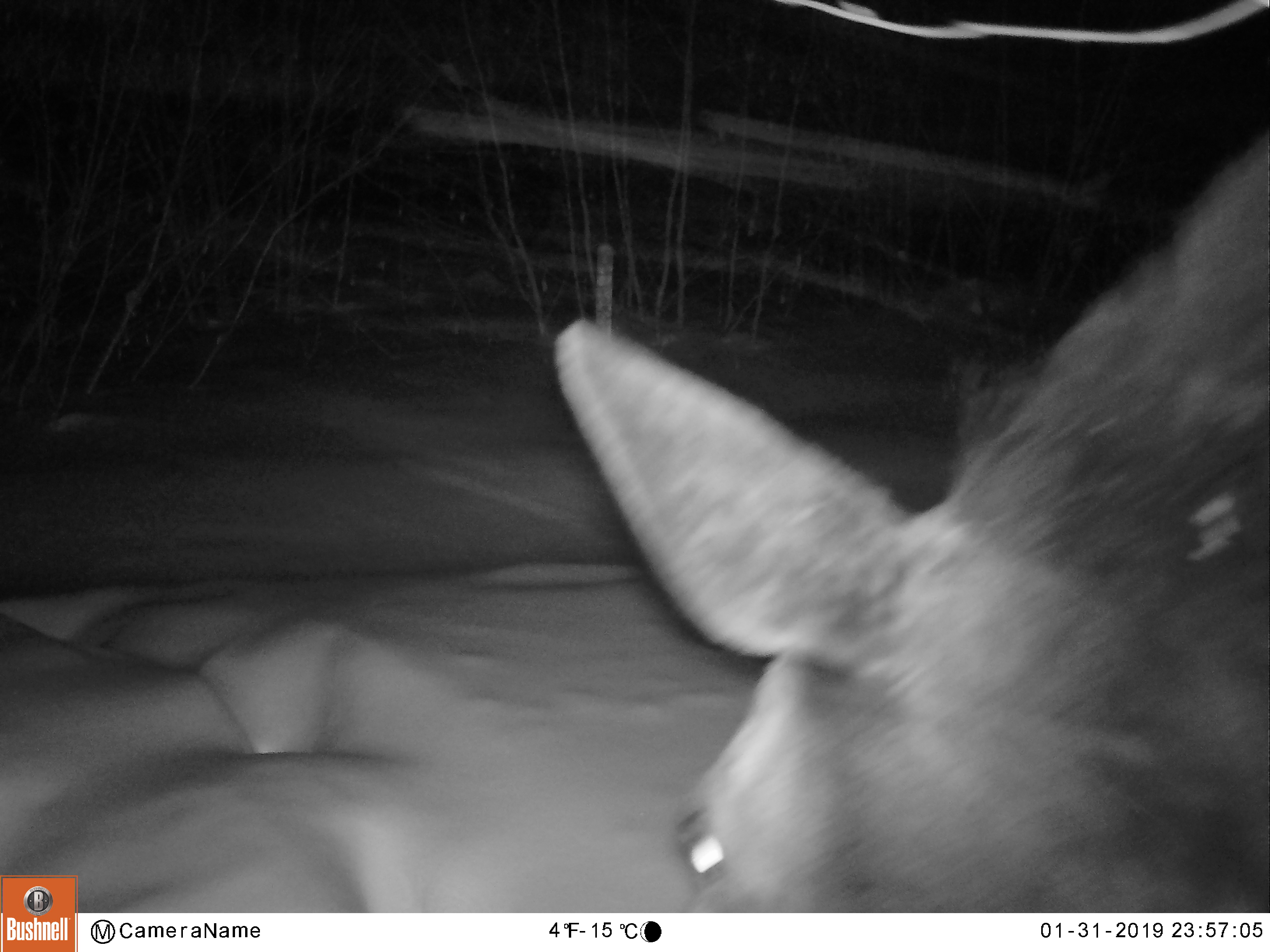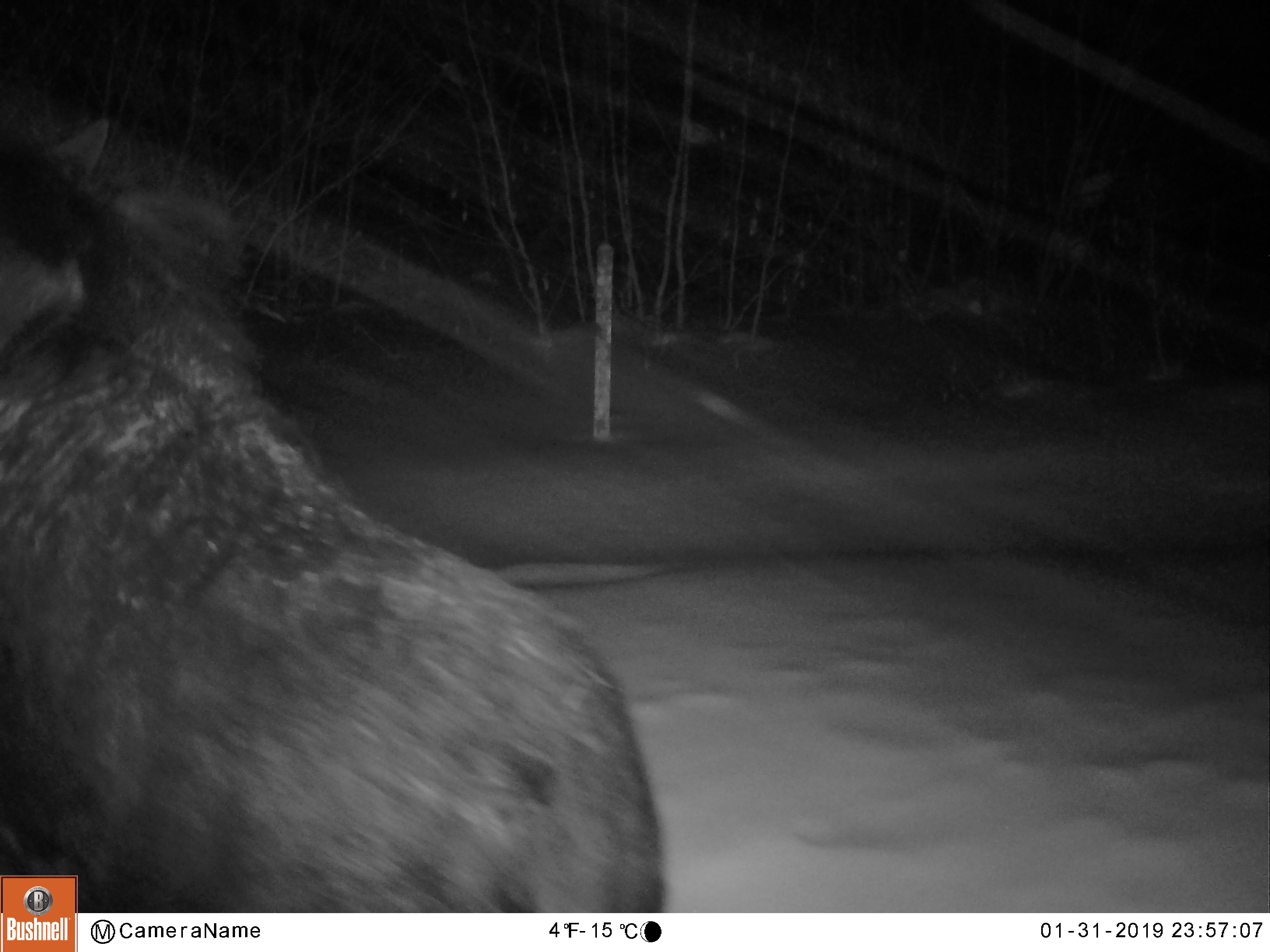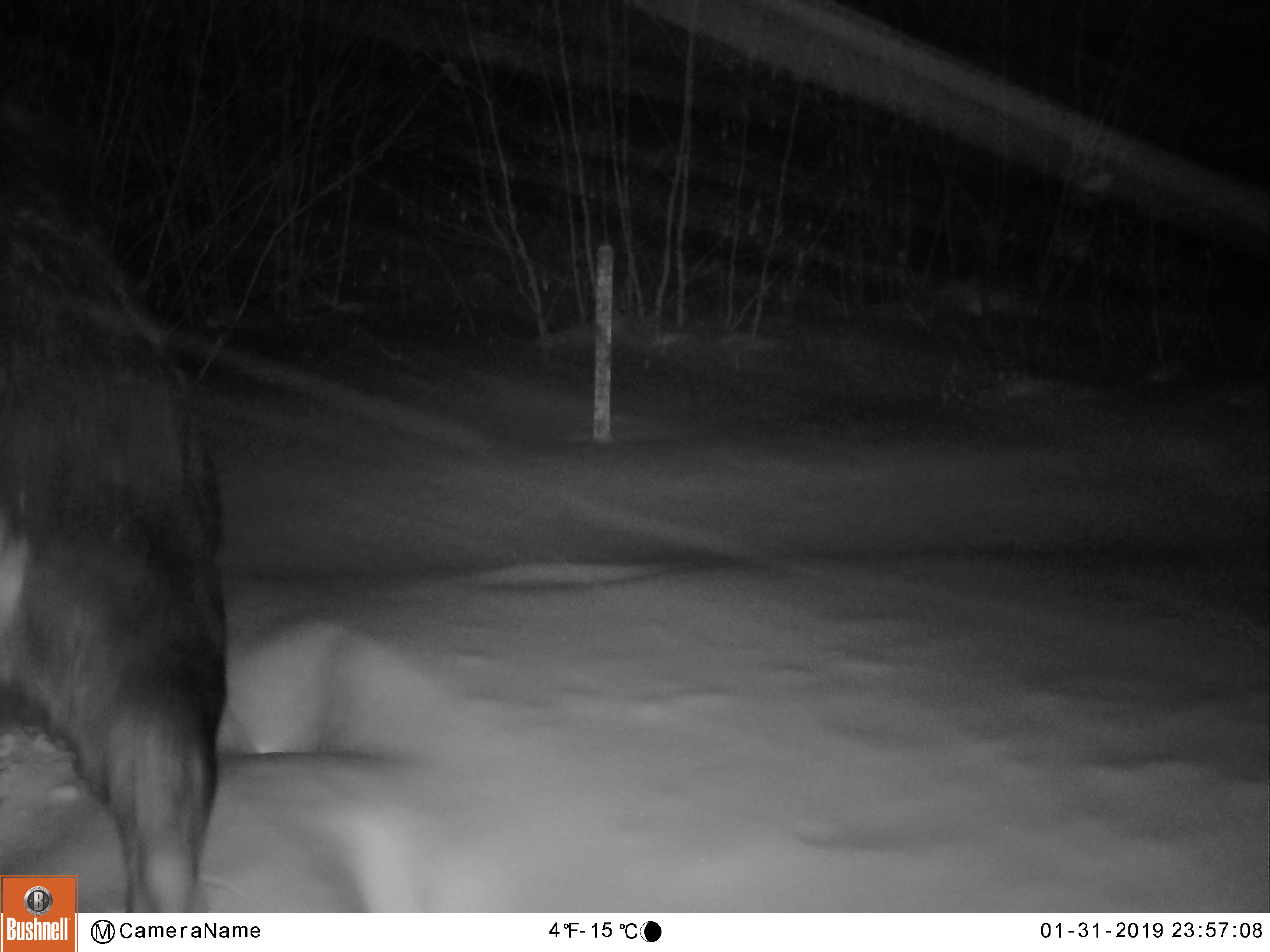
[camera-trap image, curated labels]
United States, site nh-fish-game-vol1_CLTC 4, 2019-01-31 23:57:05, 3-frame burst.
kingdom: Animalia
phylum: Chordata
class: Mammalia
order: Artiodactyla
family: Cervidae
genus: Alces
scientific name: Alces alces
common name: moose